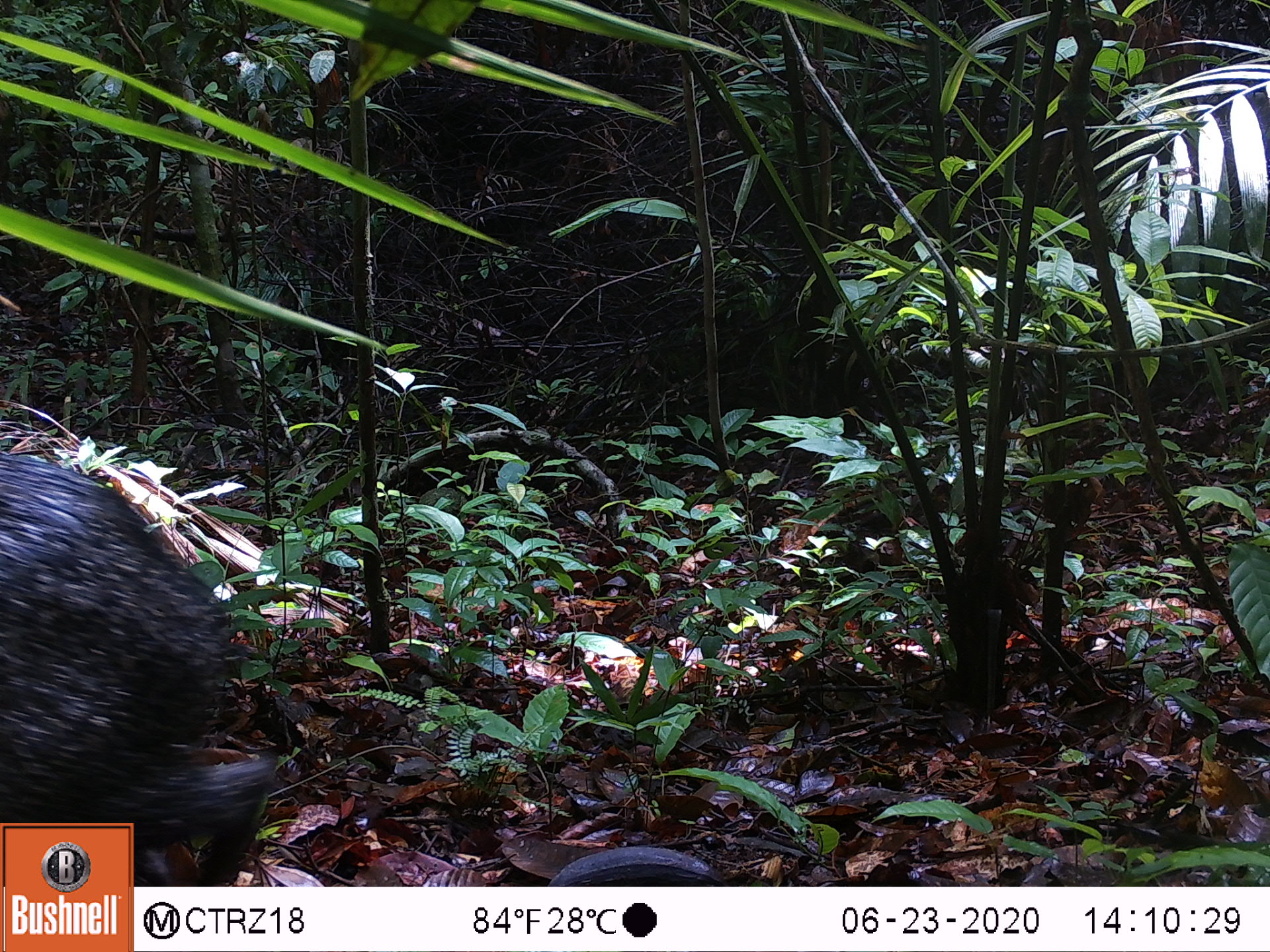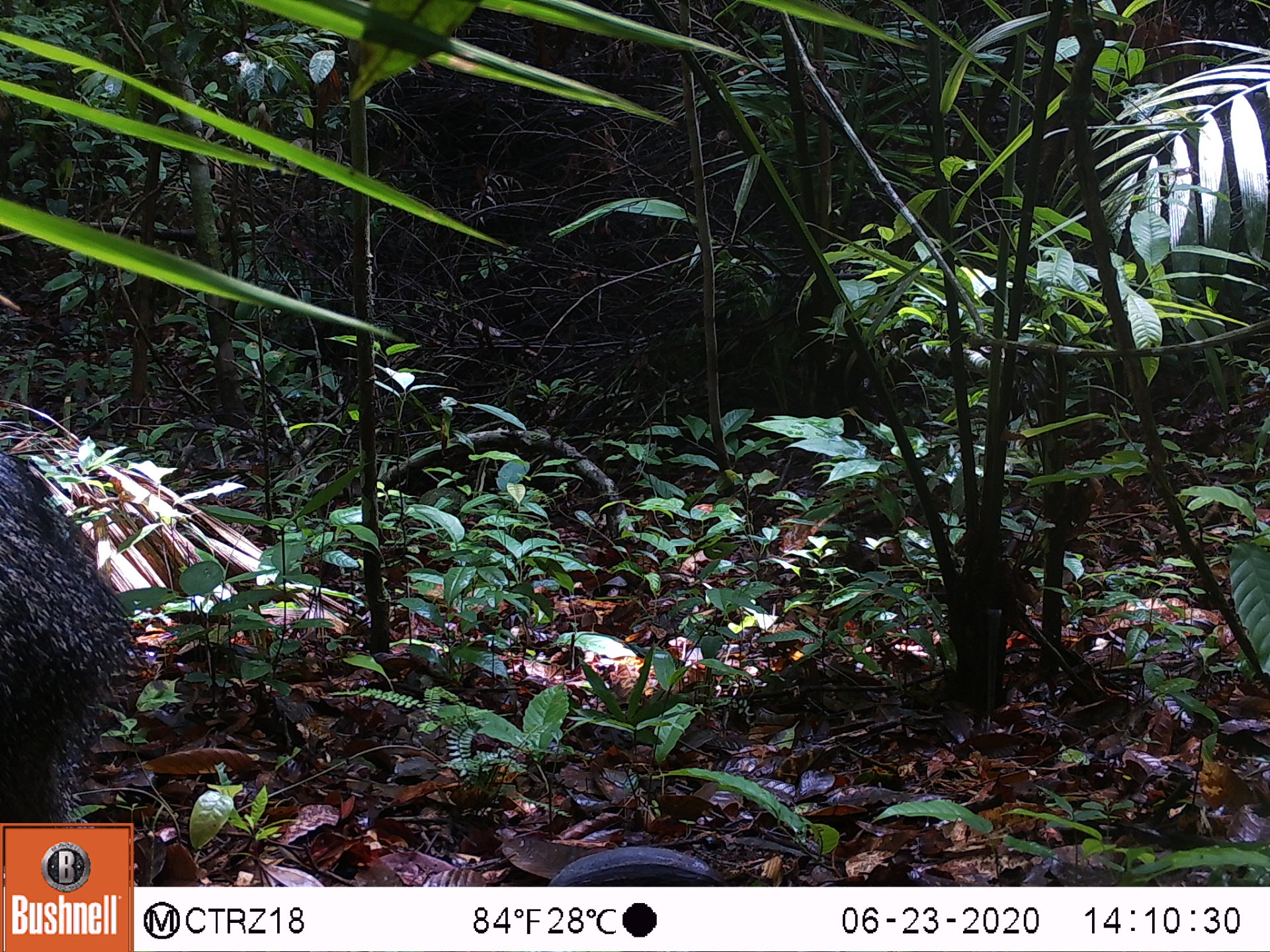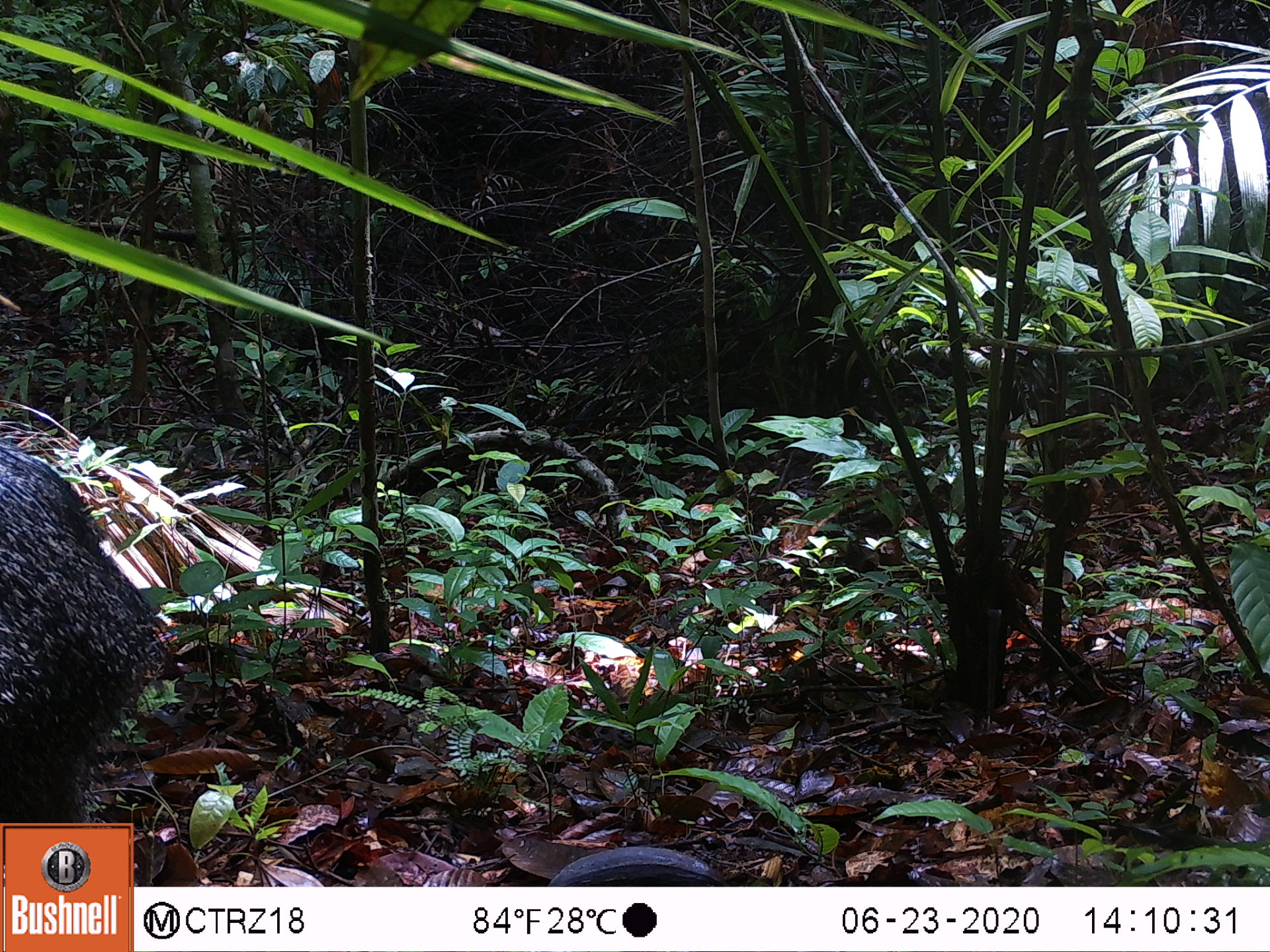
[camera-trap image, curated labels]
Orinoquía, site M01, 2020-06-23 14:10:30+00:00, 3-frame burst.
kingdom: Animalia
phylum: Chordata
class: Mammalia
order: Artiodactyla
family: Tayassuidae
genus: Pecari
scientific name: Pecari tajacu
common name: collared peccary